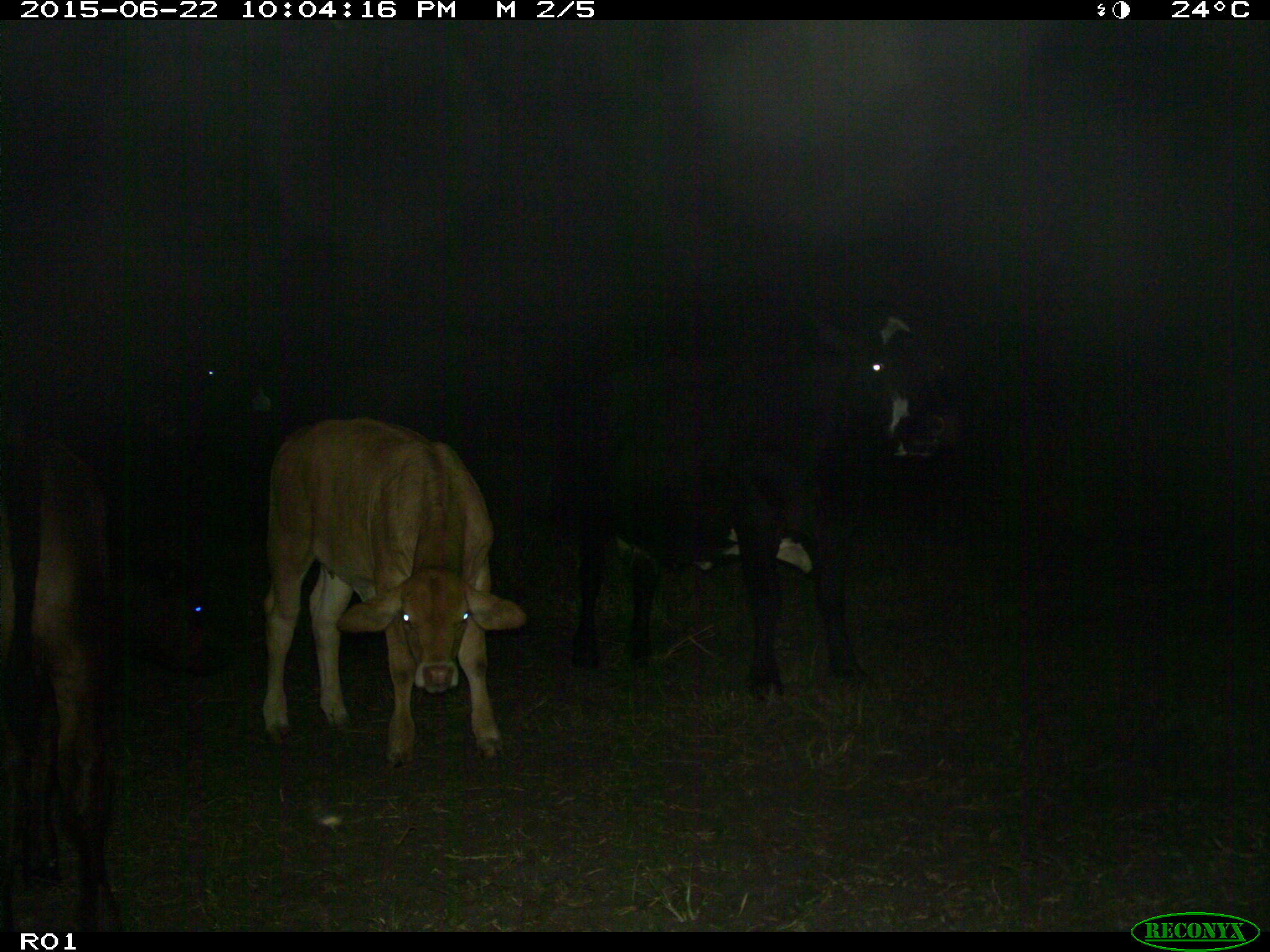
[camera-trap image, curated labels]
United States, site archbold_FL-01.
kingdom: Animalia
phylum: Chordata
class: Mammalia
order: Artiodactyla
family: Bovidae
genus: Bos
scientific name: Bos taurus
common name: domestic cow